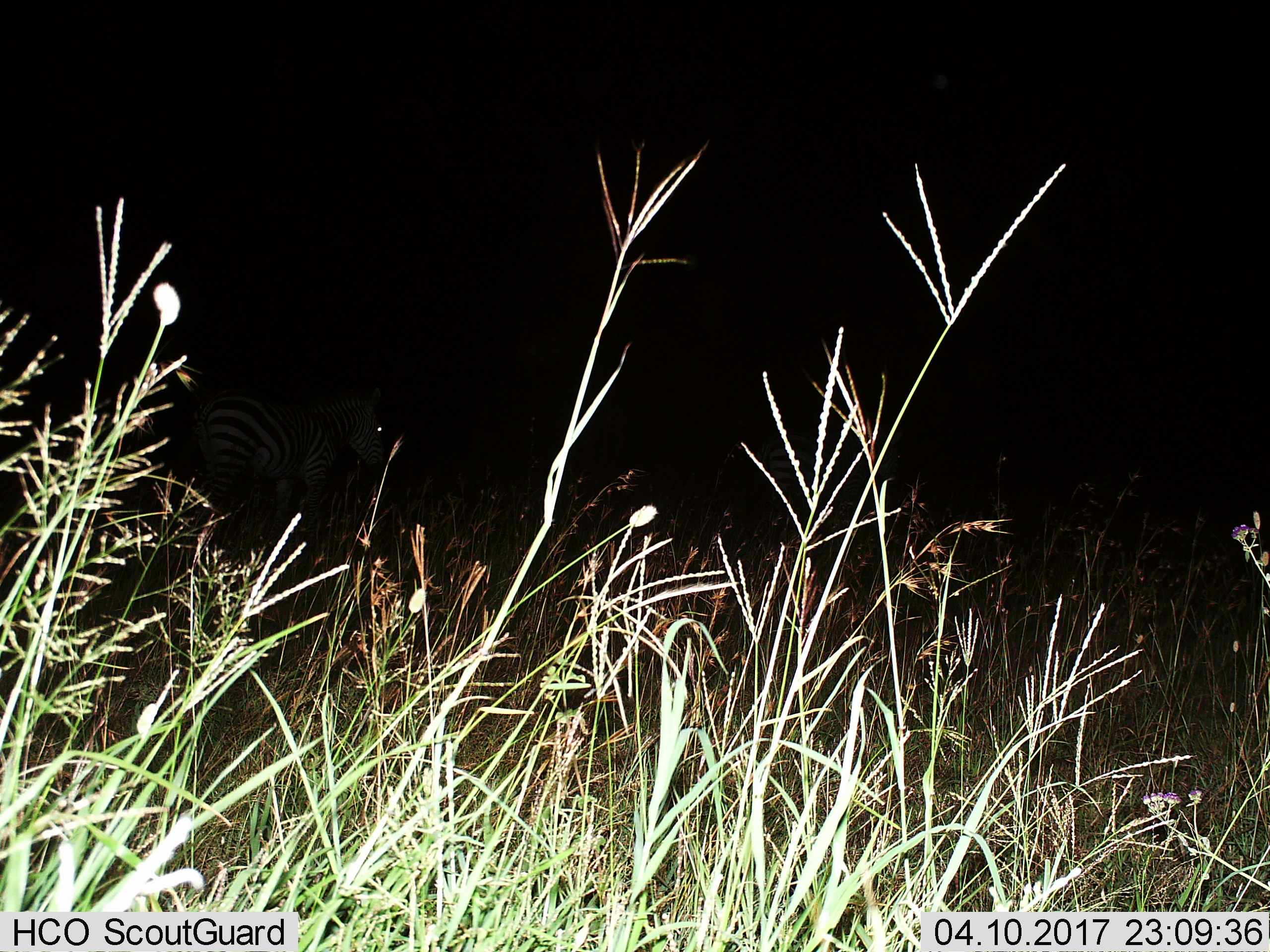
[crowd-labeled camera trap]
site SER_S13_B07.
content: unidentified animal